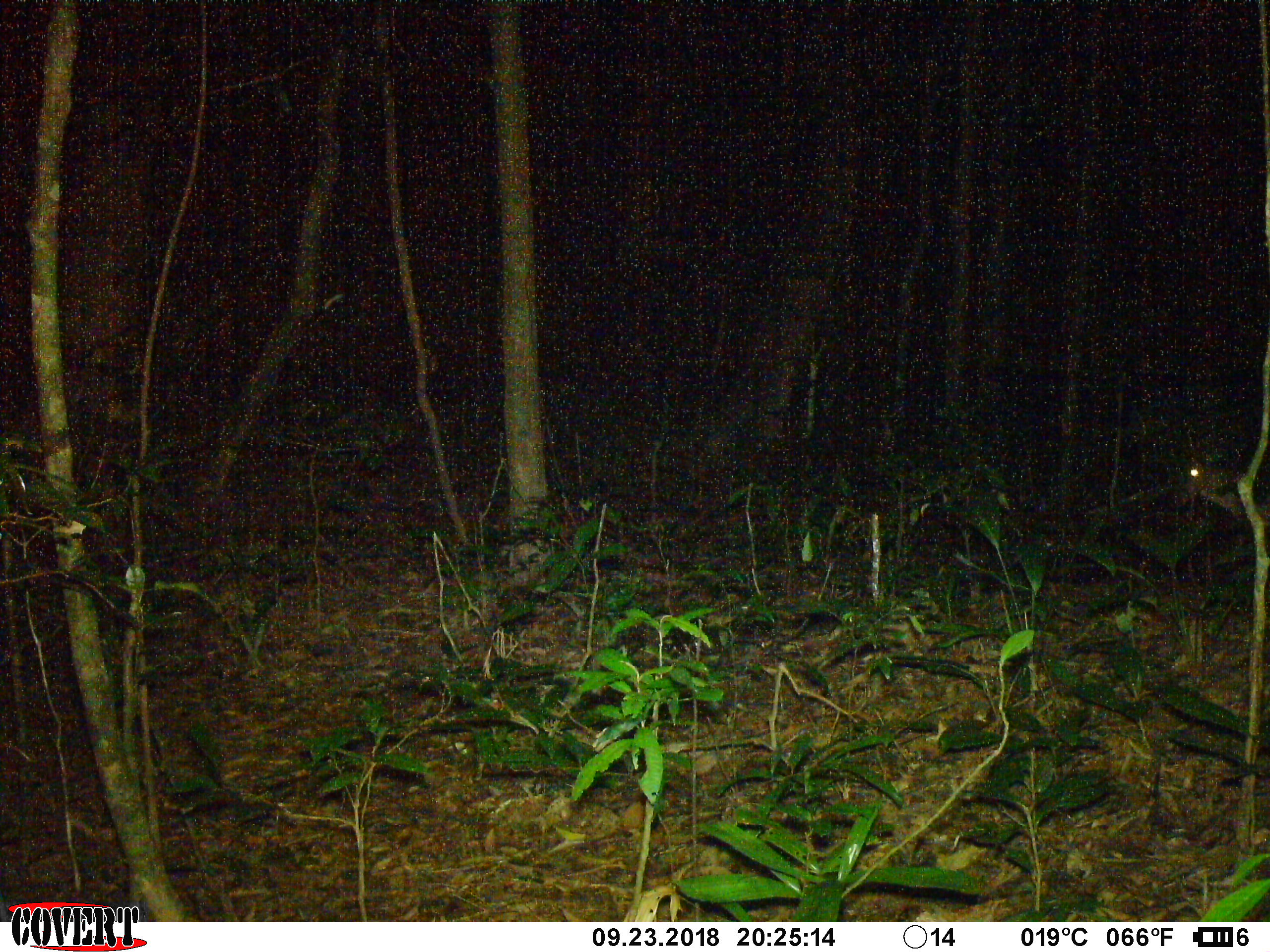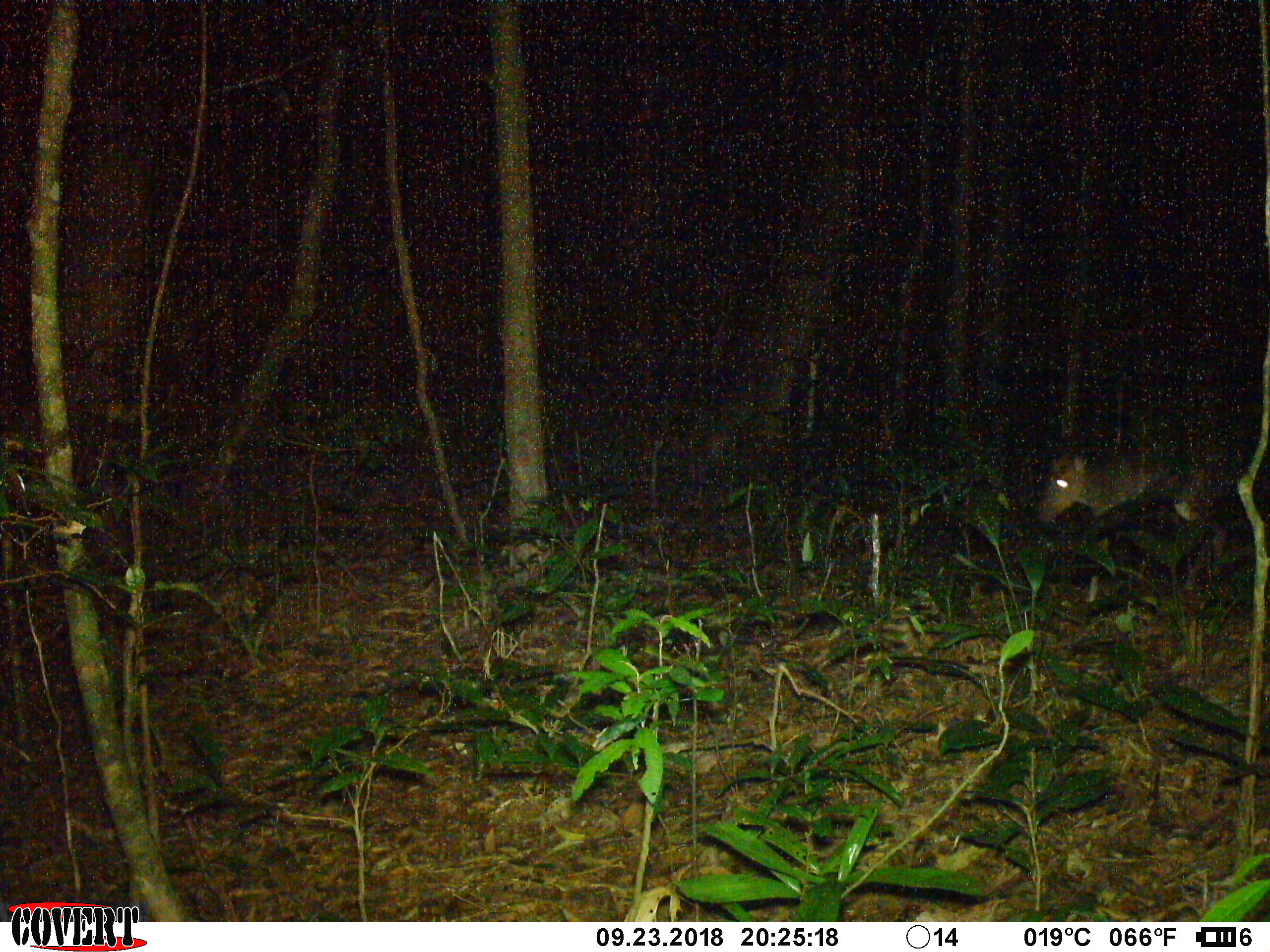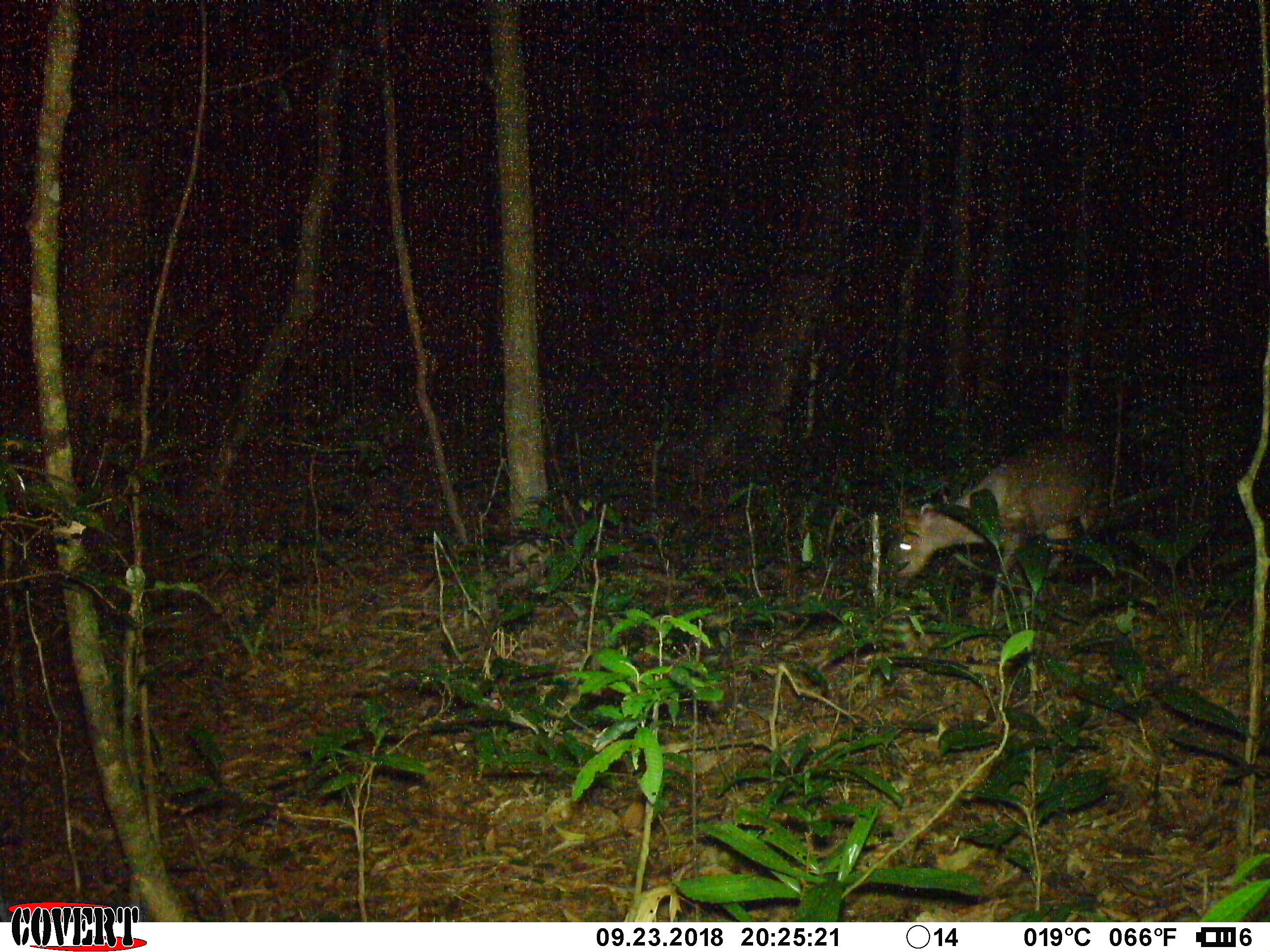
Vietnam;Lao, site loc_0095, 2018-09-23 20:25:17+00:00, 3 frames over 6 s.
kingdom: Animalia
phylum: Chordata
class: Mammalia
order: Artiodactyla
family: Cervidae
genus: Muntiacus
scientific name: Muntiacus rooseveltorum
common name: roosevelt's muntjac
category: roosevelts muntjac group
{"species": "roosevelts muntjac group (roosevelt's muntjac) (Muntiacus rooseveltorum)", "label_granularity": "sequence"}